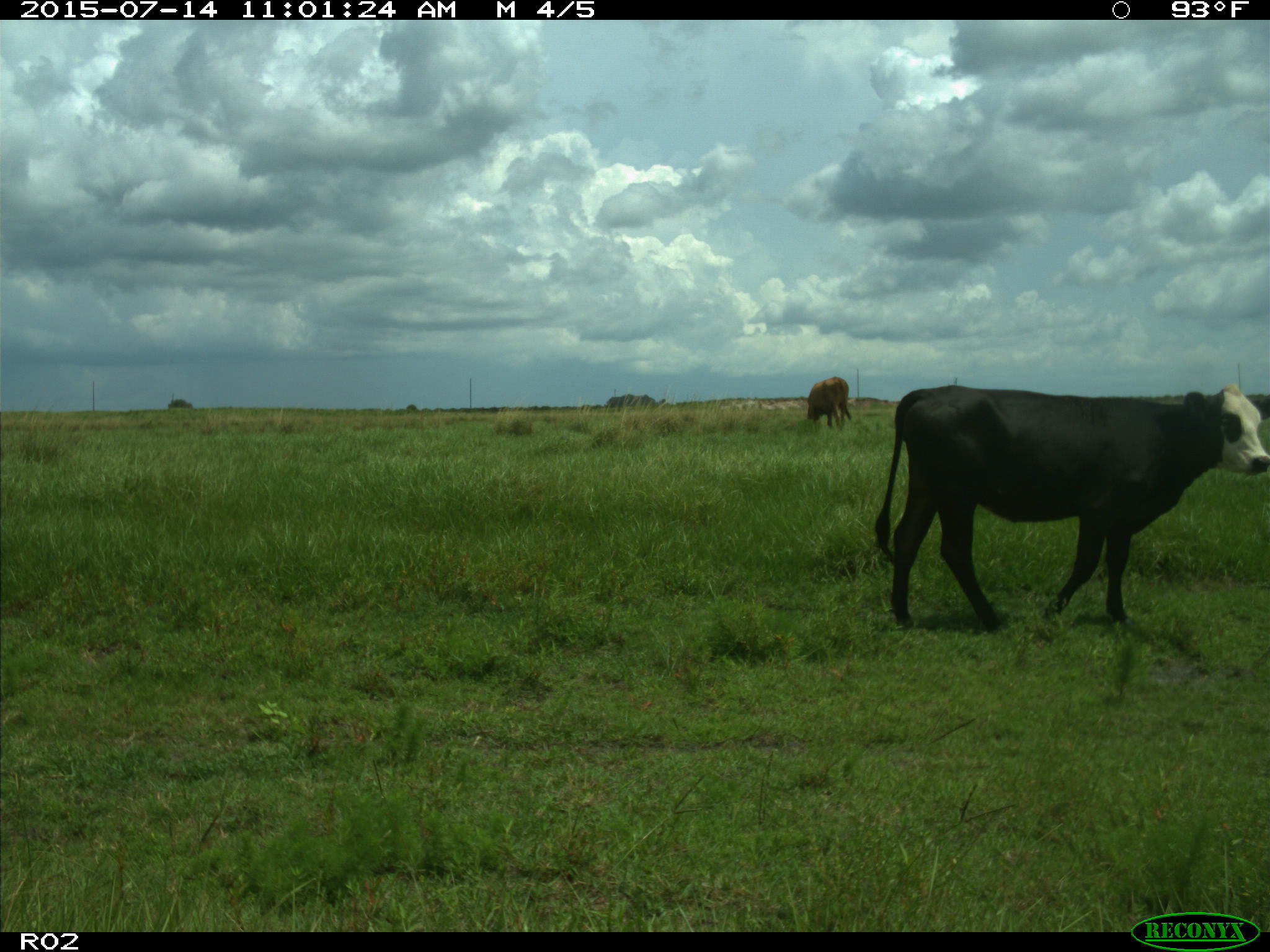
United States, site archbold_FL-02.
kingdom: Animalia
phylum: Chordata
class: Mammalia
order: Artiodactyla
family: Bovidae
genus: Bos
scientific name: Bos taurus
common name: domestic cow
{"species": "Bos taurus (domestic cow)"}